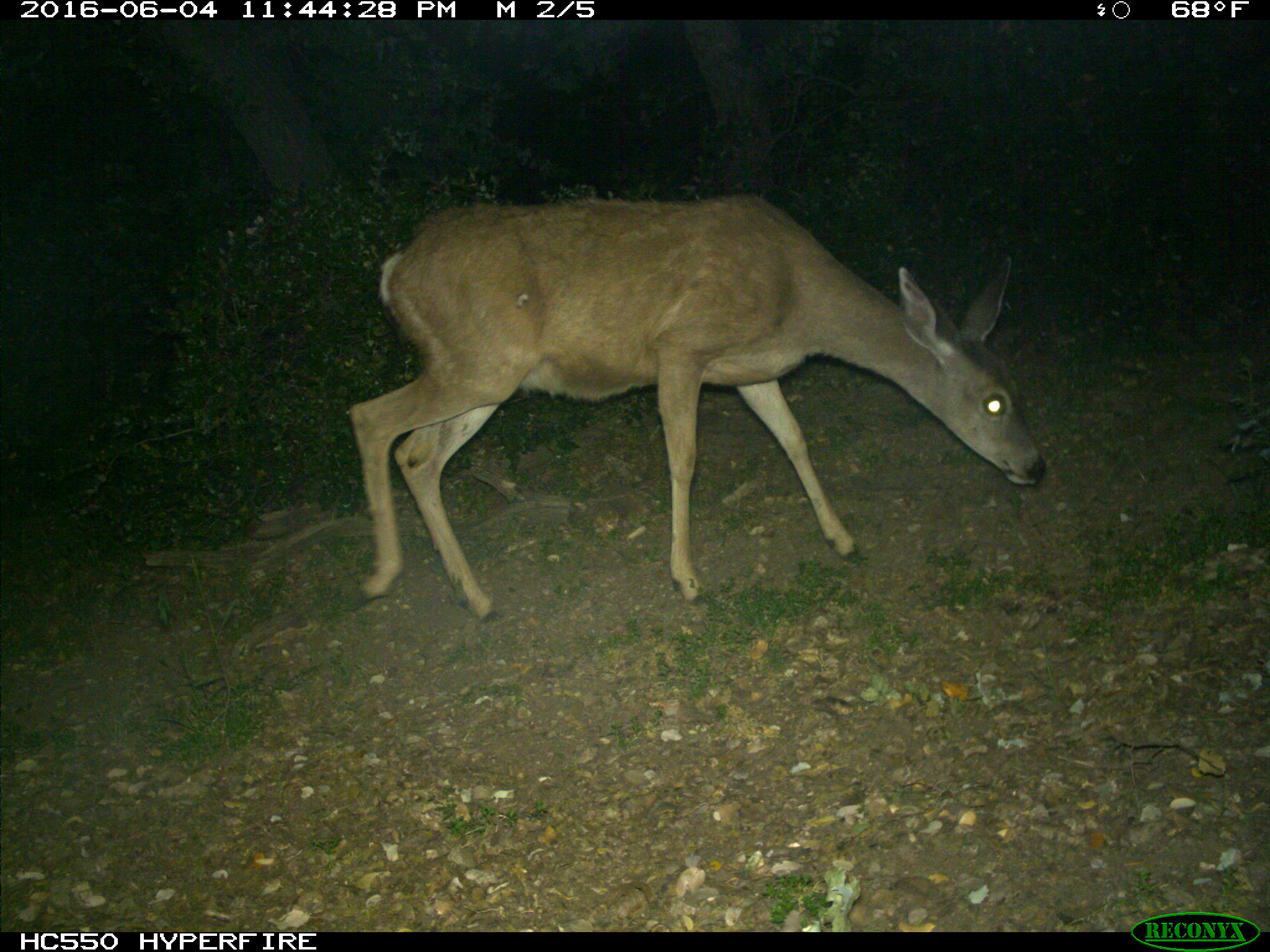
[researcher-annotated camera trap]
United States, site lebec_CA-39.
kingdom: Animalia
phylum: Chordata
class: Mammalia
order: Artiodactyla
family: Cervidae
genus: Odocoileus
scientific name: Odocoileus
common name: deer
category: unidentified deer